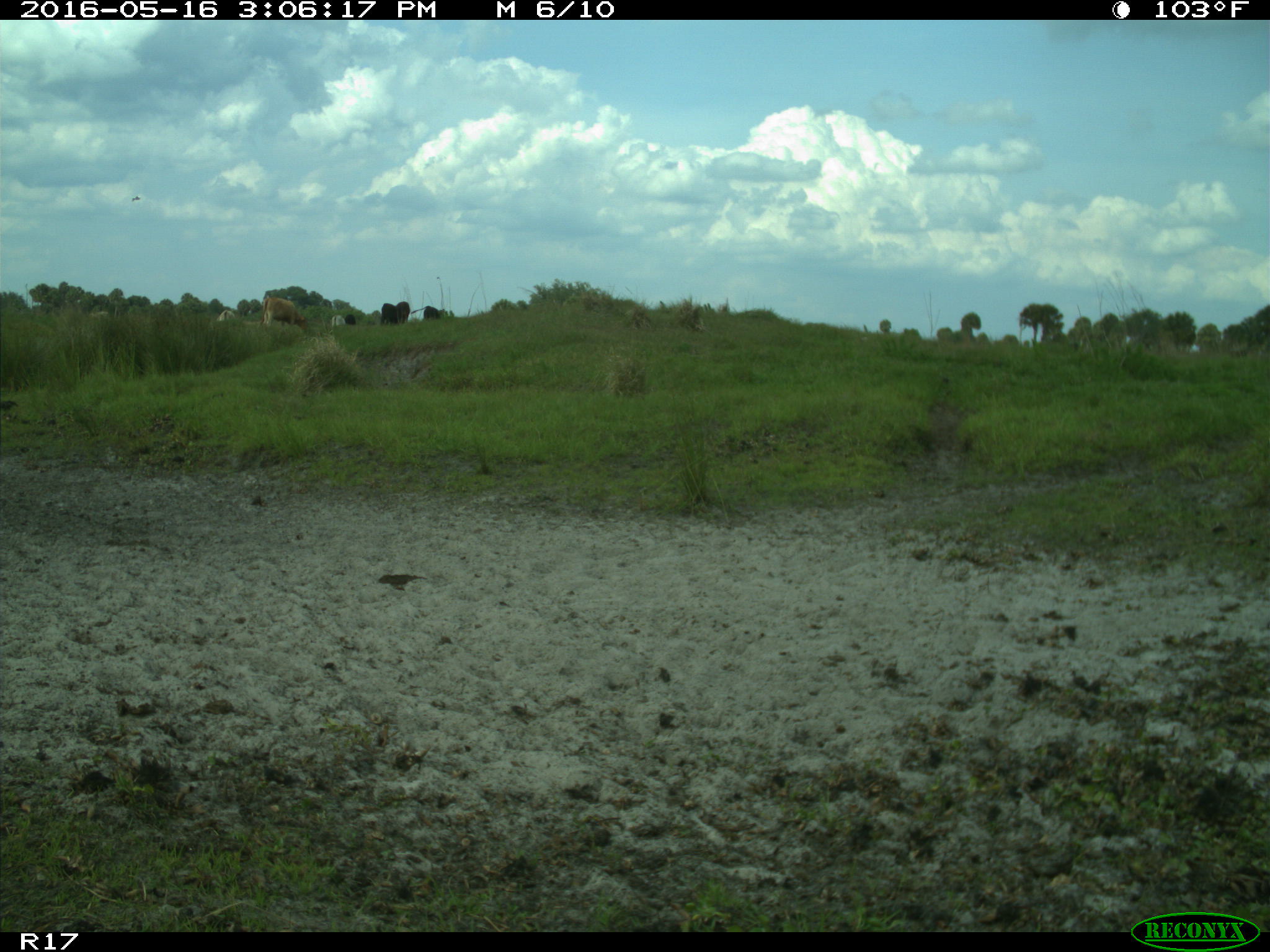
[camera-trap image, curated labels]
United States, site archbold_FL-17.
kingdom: Animalia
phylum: Chordata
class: Mammalia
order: Artiodactyla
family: Bovidae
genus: Bos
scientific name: Bos taurus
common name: domestic cow